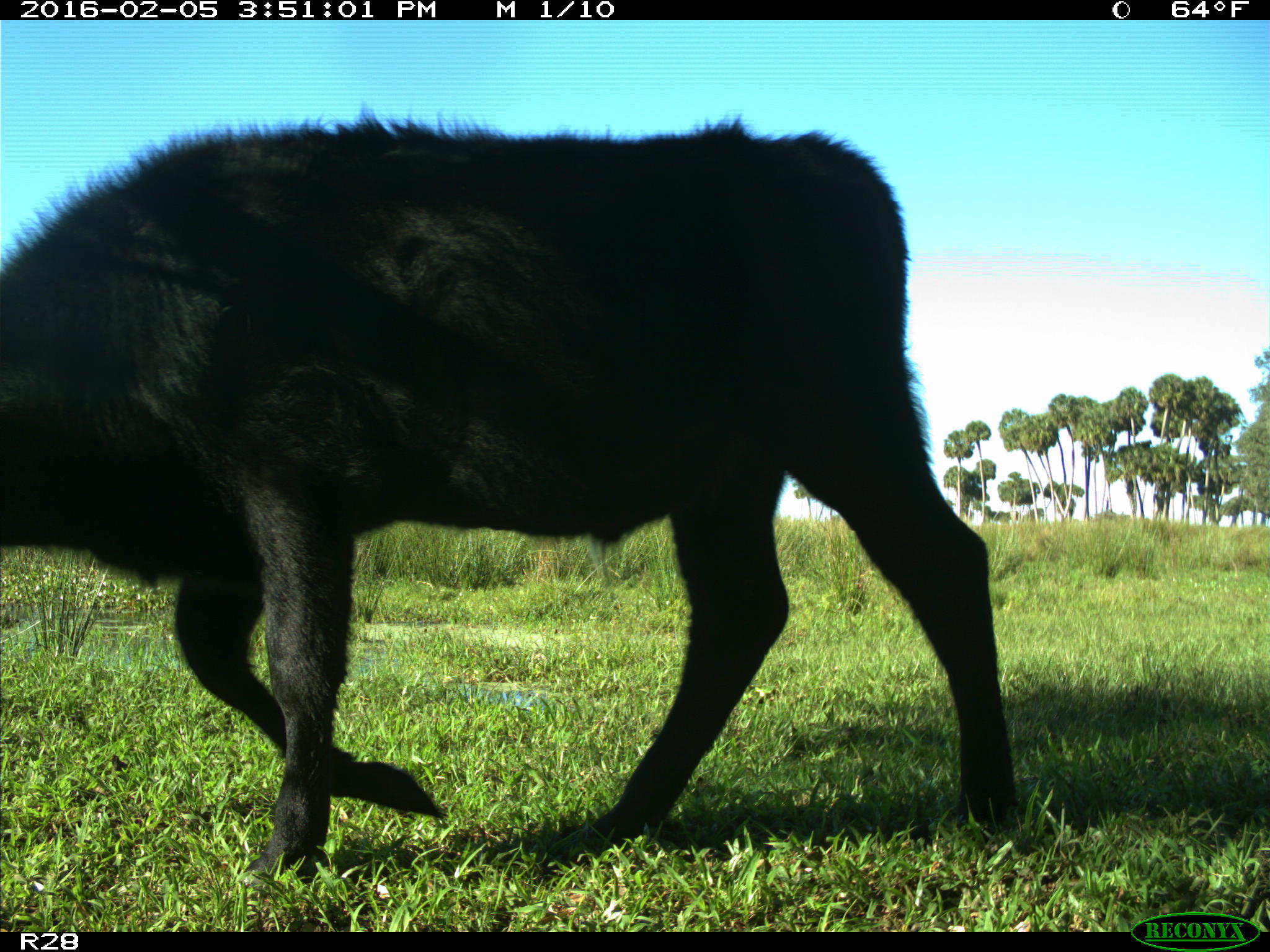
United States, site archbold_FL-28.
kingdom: Animalia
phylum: Chordata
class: Mammalia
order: Artiodactyla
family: Bovidae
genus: Bos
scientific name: Bos taurus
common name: domestic cow